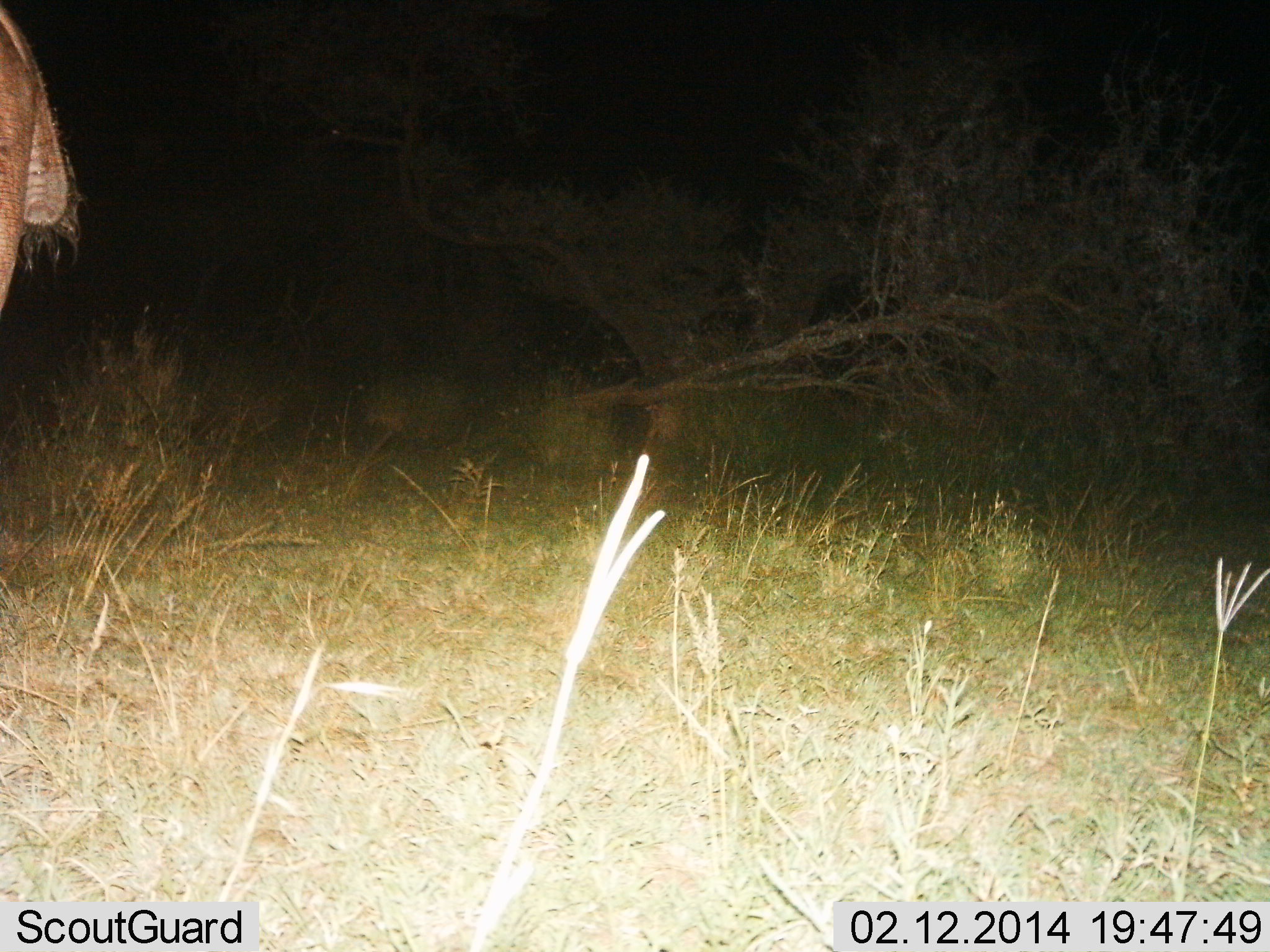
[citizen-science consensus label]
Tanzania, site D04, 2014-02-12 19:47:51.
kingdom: Animalia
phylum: Chordata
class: Mammalia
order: Proboscidea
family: Elephantidae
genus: Loxodonta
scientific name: Loxodonta africana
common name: african bush elephant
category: elephant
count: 1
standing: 80%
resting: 0%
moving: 20%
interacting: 0%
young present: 0%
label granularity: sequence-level